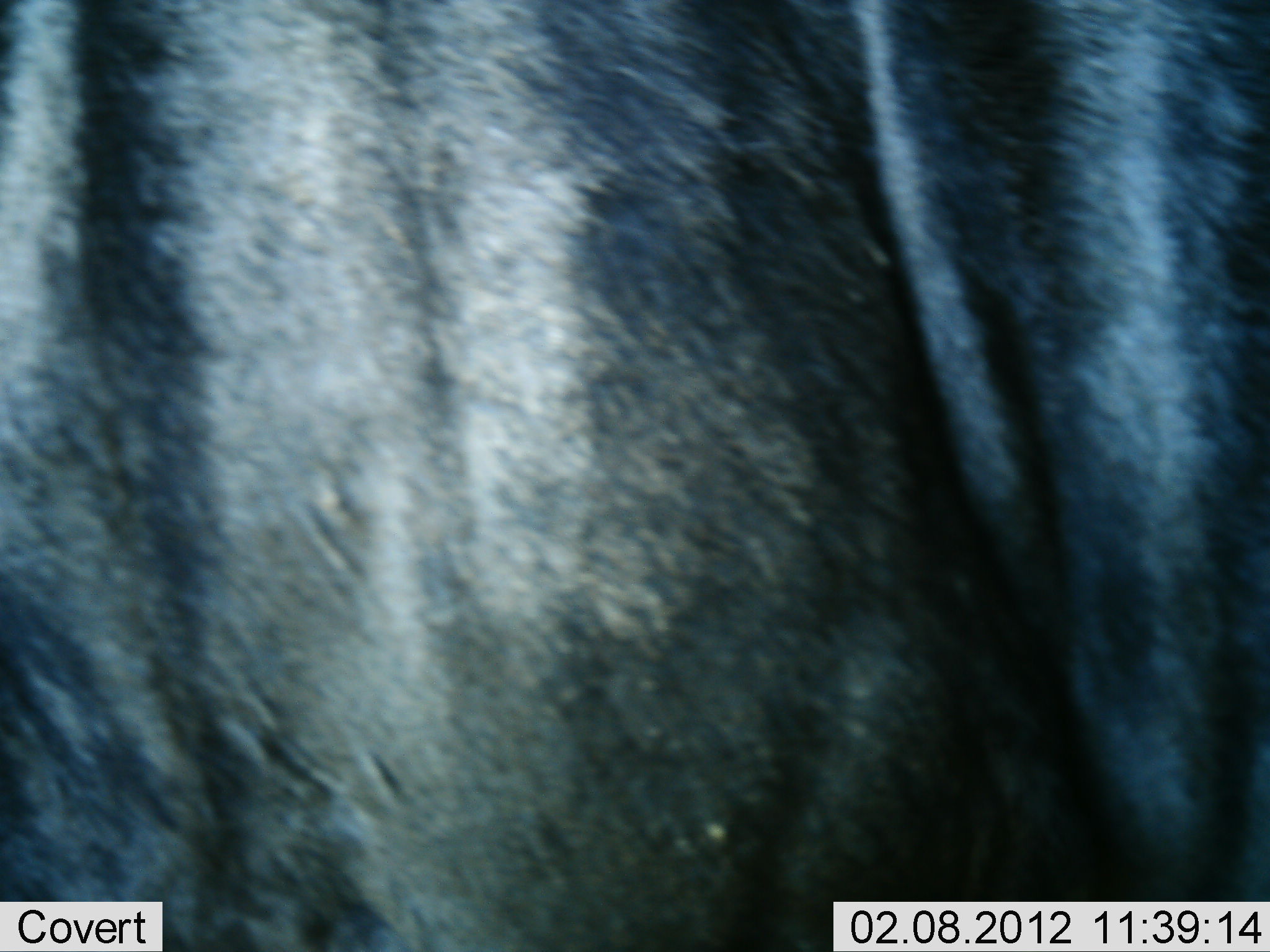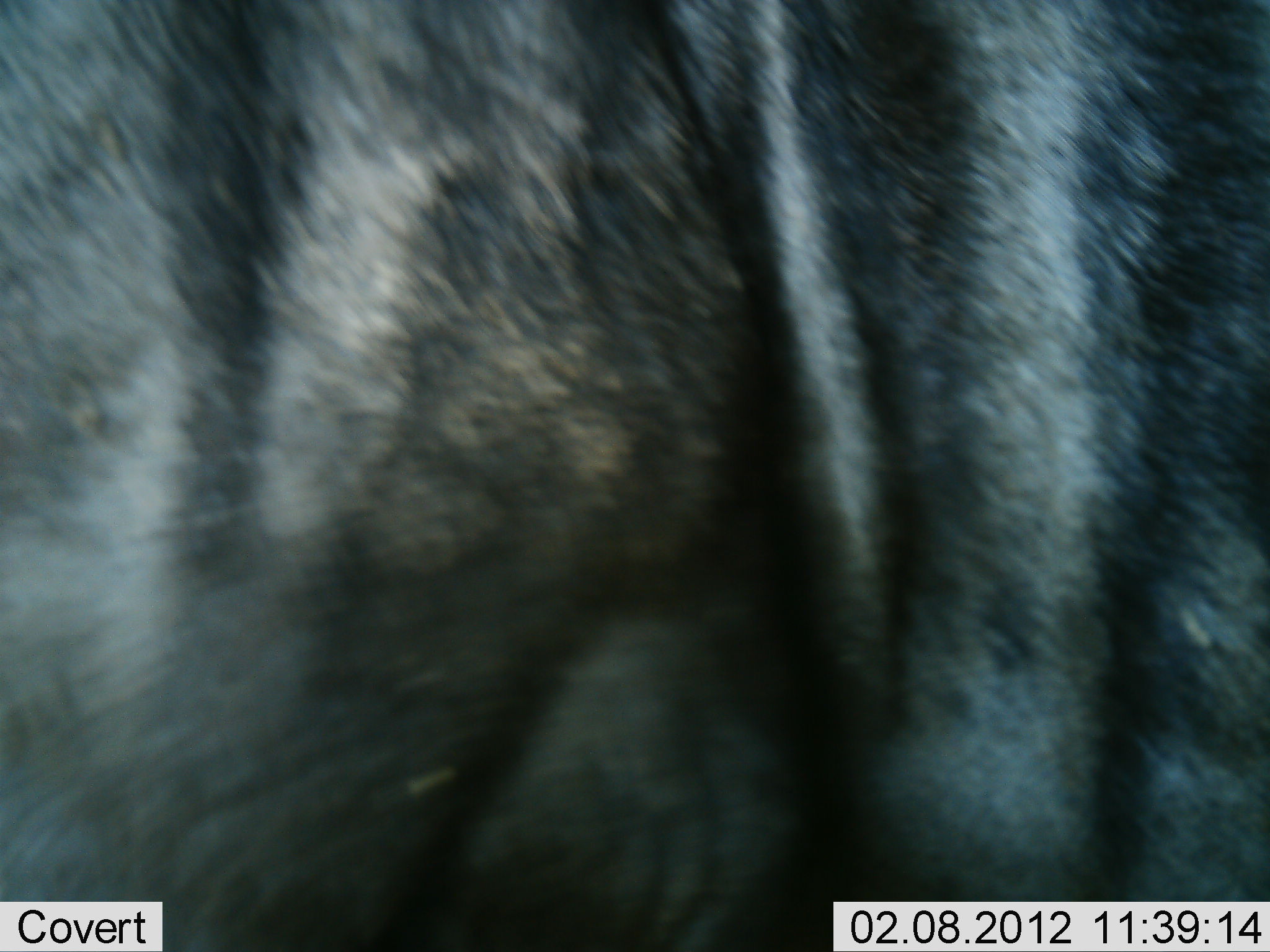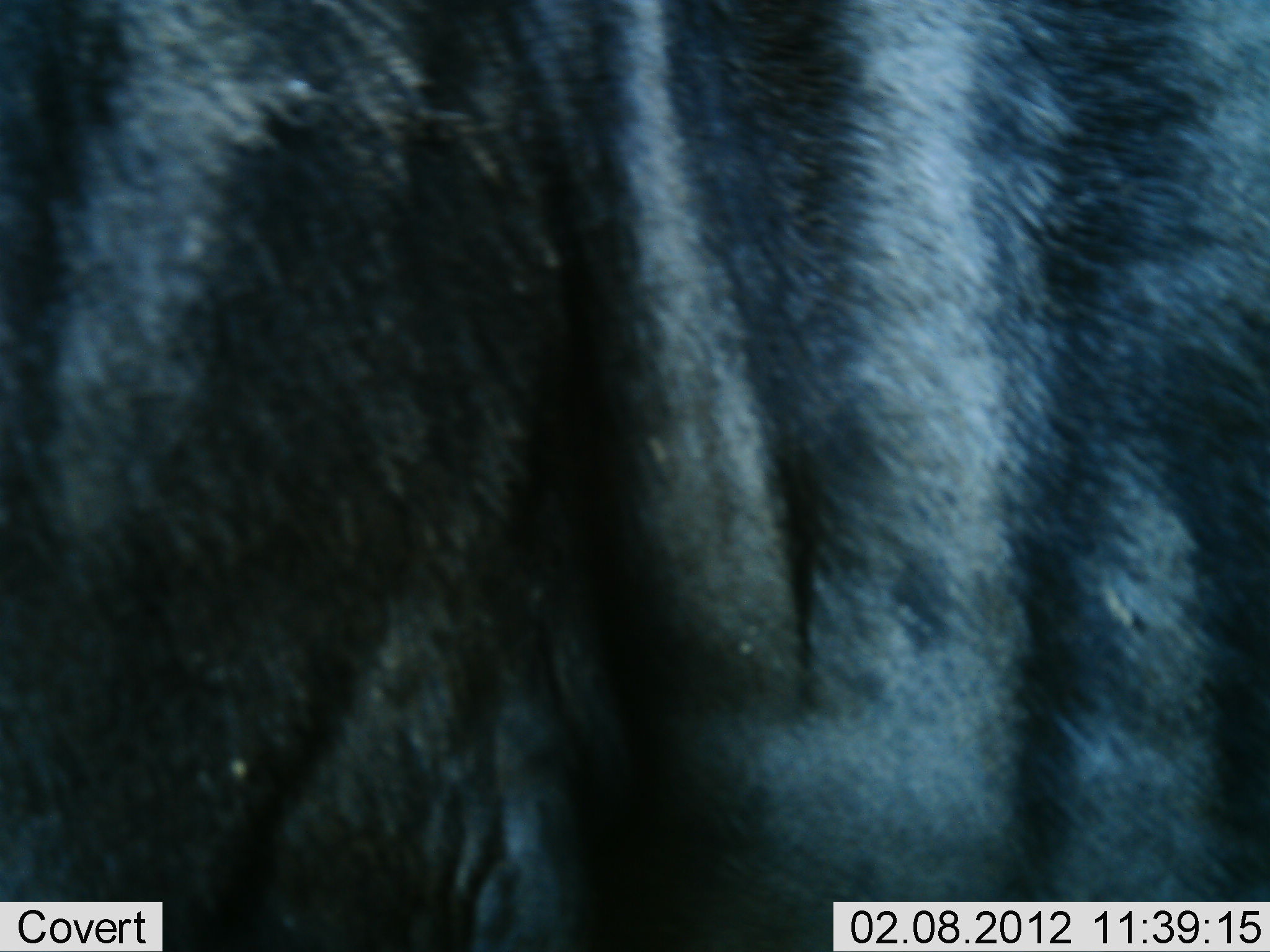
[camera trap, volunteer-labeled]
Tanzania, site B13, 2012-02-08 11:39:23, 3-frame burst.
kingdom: Animalia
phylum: Chordata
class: Mammalia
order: Artiodactyla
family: Bovidae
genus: Connochaetes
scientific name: Connochaetes taurinus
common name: blue wildebeest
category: wildebeest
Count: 1.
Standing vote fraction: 68%.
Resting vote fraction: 0%.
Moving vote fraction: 28%.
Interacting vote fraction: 0%.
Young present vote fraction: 0%.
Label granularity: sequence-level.